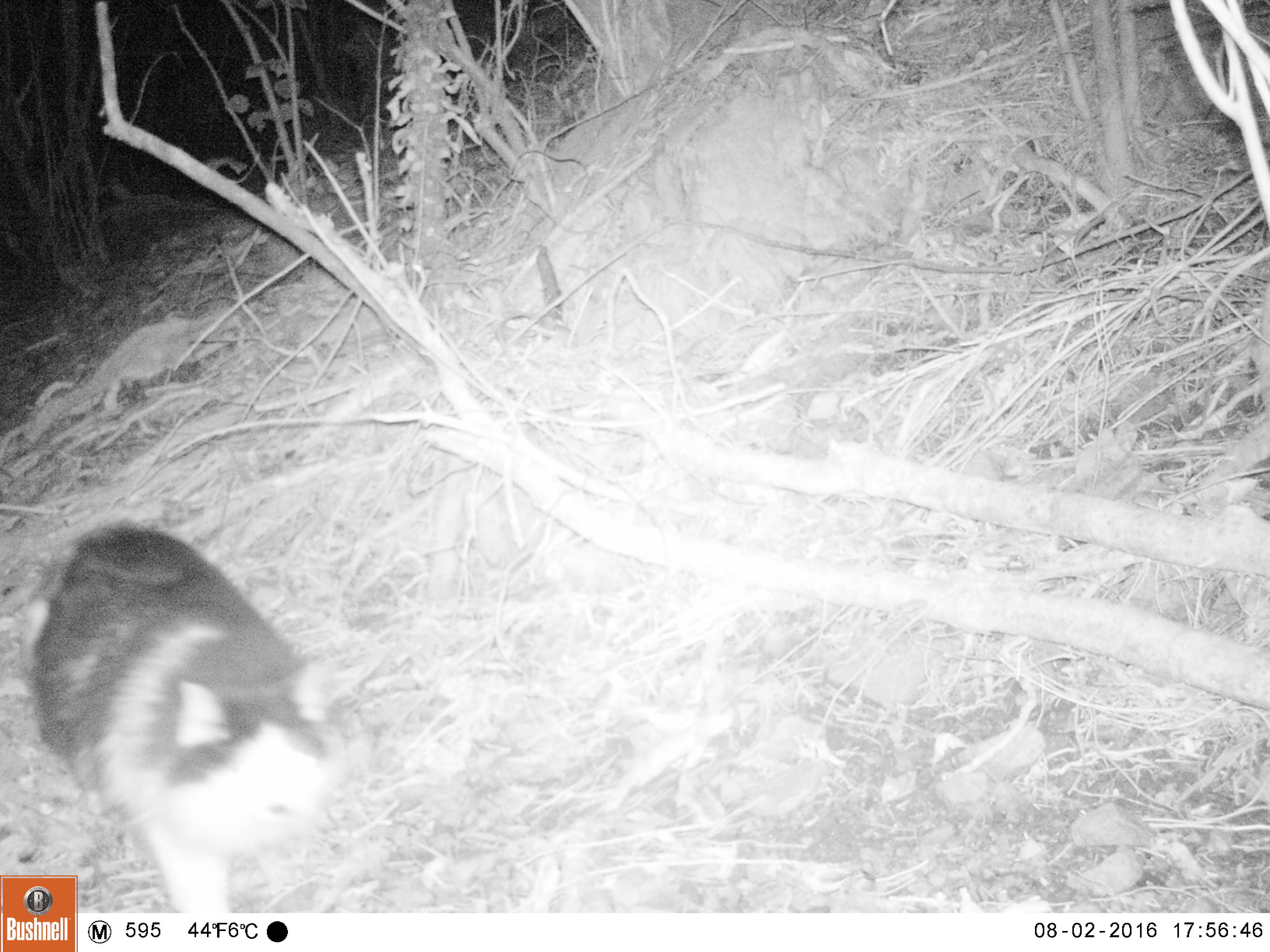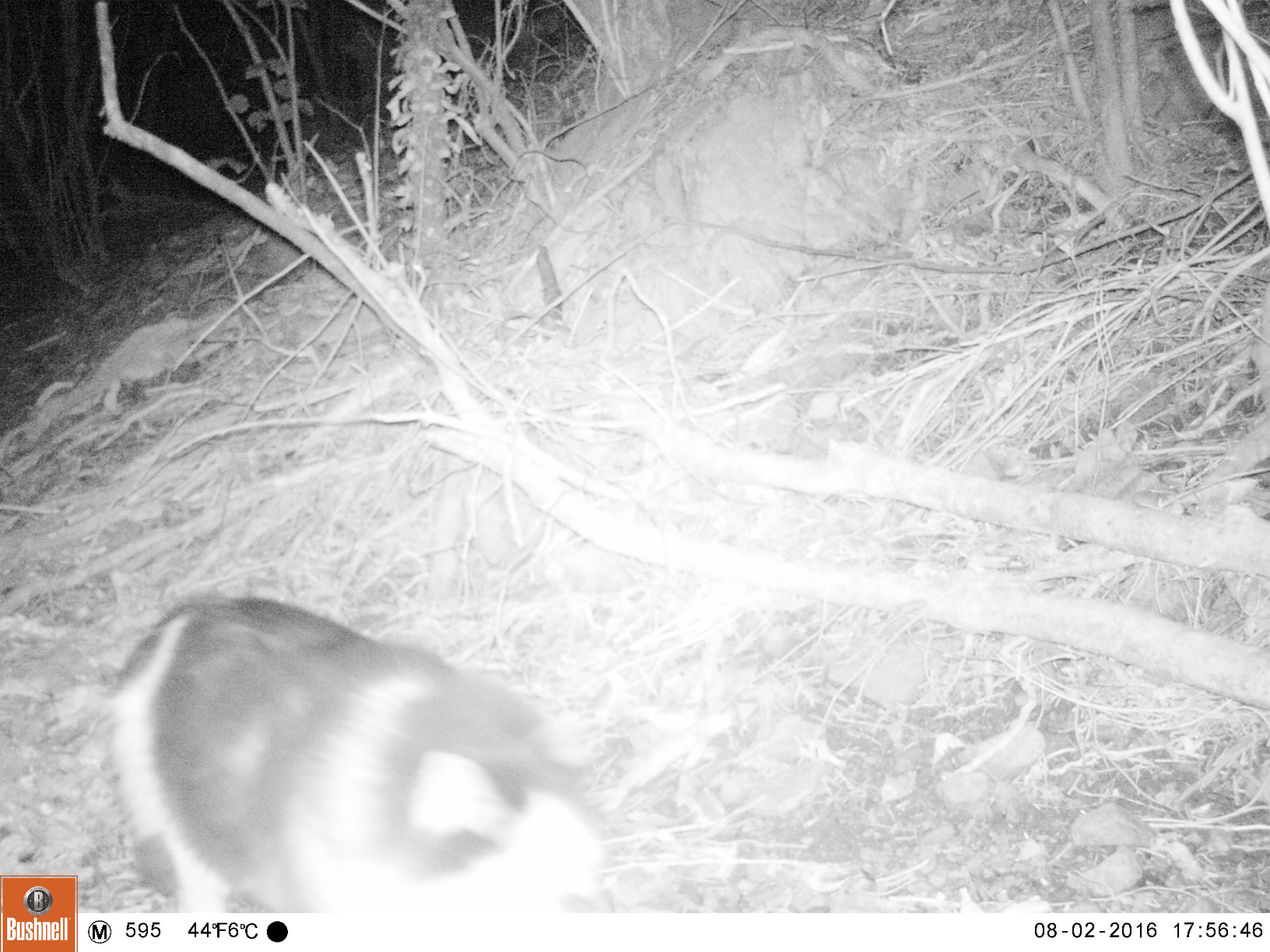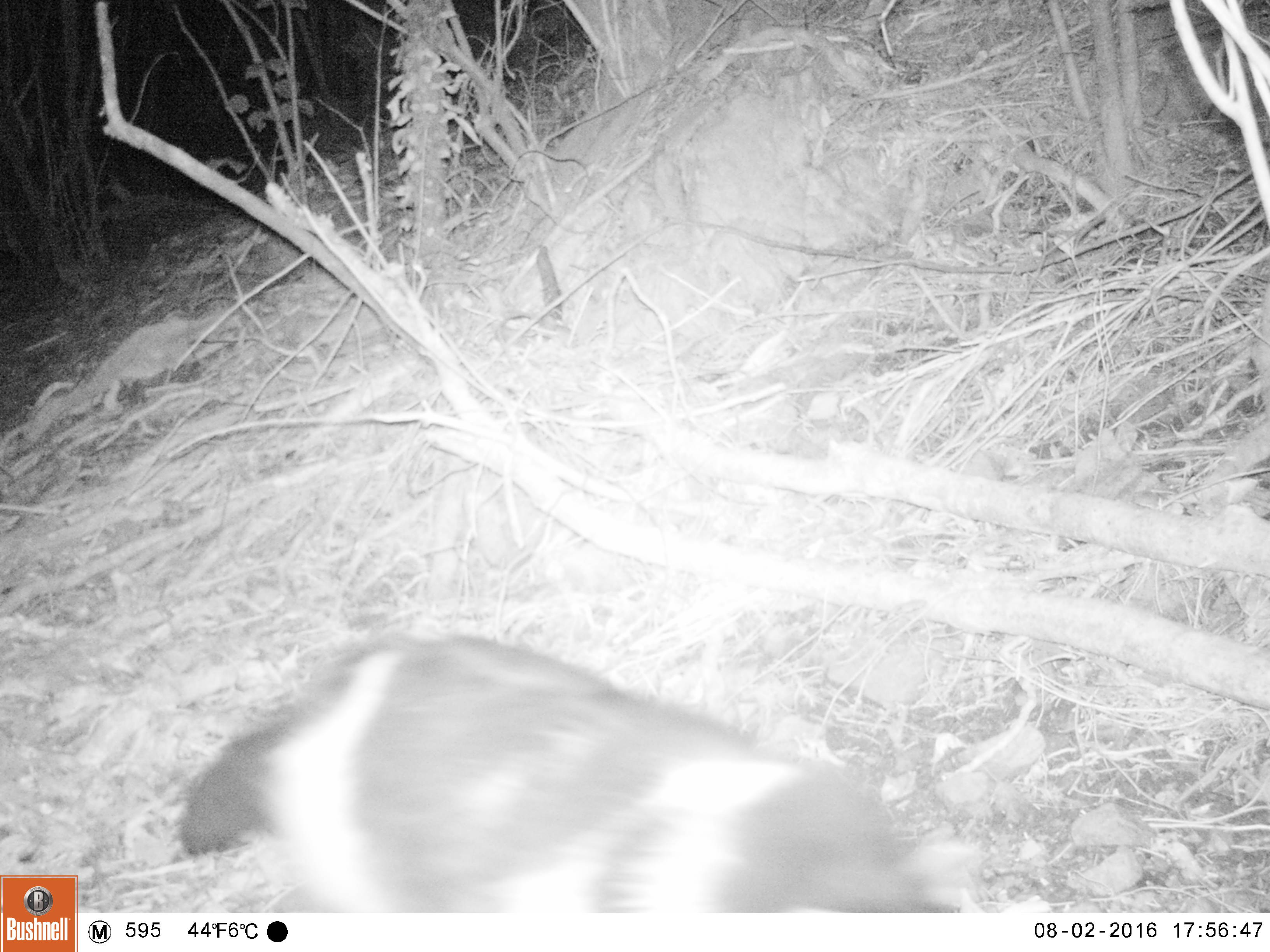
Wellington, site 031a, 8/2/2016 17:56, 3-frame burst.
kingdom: Animalia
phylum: Chordata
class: Mammalia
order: Carnivora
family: Felidae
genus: Felis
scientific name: Felis catus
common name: cat